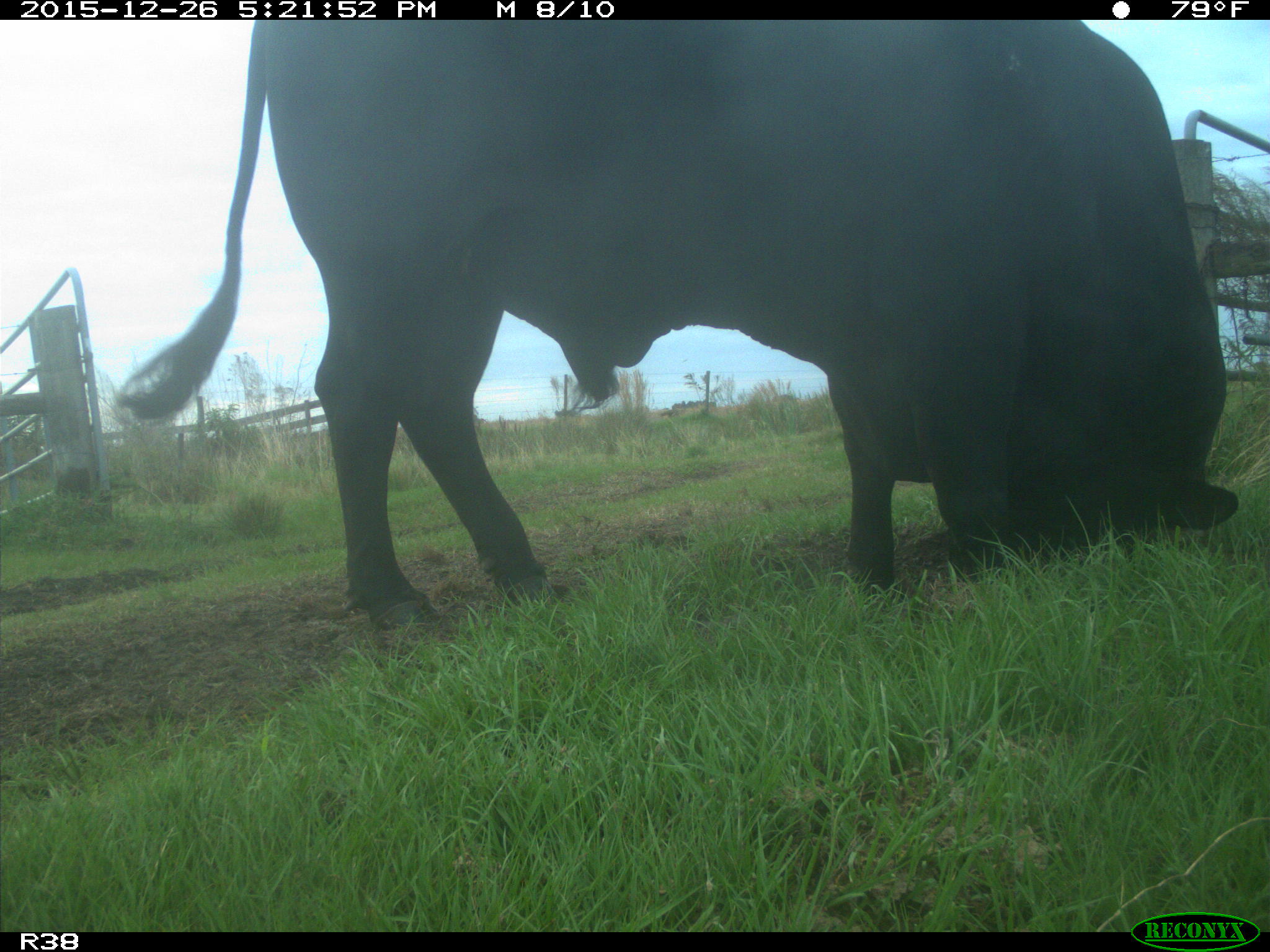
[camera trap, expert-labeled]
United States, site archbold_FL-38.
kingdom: Animalia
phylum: Chordata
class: Mammalia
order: Artiodactyla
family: Bovidae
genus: Bos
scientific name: Bos taurus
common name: domestic cow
Bos taurus (domestic cow).